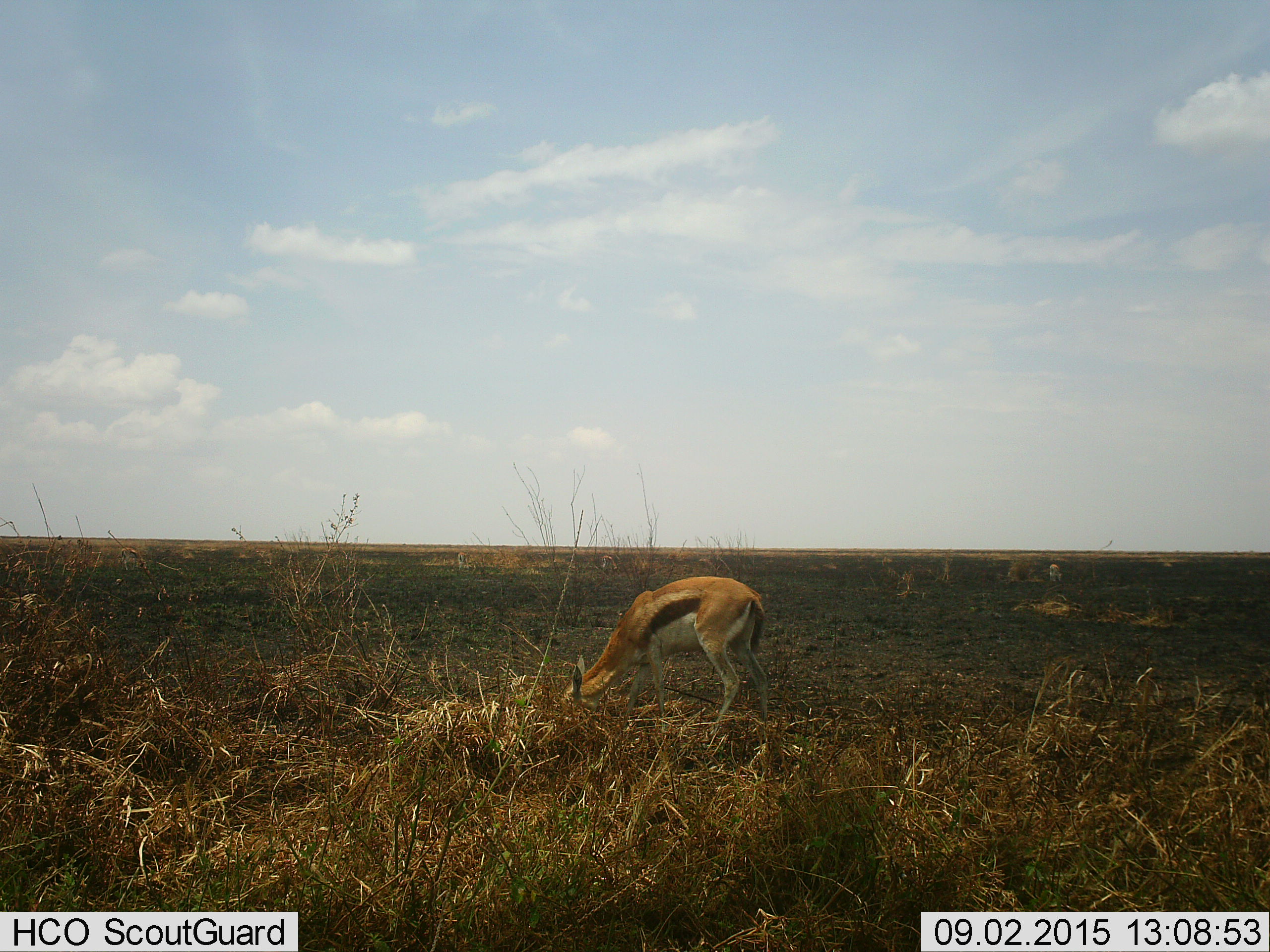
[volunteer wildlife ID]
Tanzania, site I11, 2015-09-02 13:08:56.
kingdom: Animalia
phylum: Chordata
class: Mammalia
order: Artiodactyla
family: Bovidae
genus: Eudorcas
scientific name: Eudorcas thomsonii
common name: thomson's gazelle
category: gazellethomsons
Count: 1.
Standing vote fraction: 22%.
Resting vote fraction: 11%.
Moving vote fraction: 11%.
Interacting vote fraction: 0%.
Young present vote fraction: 0%.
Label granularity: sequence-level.